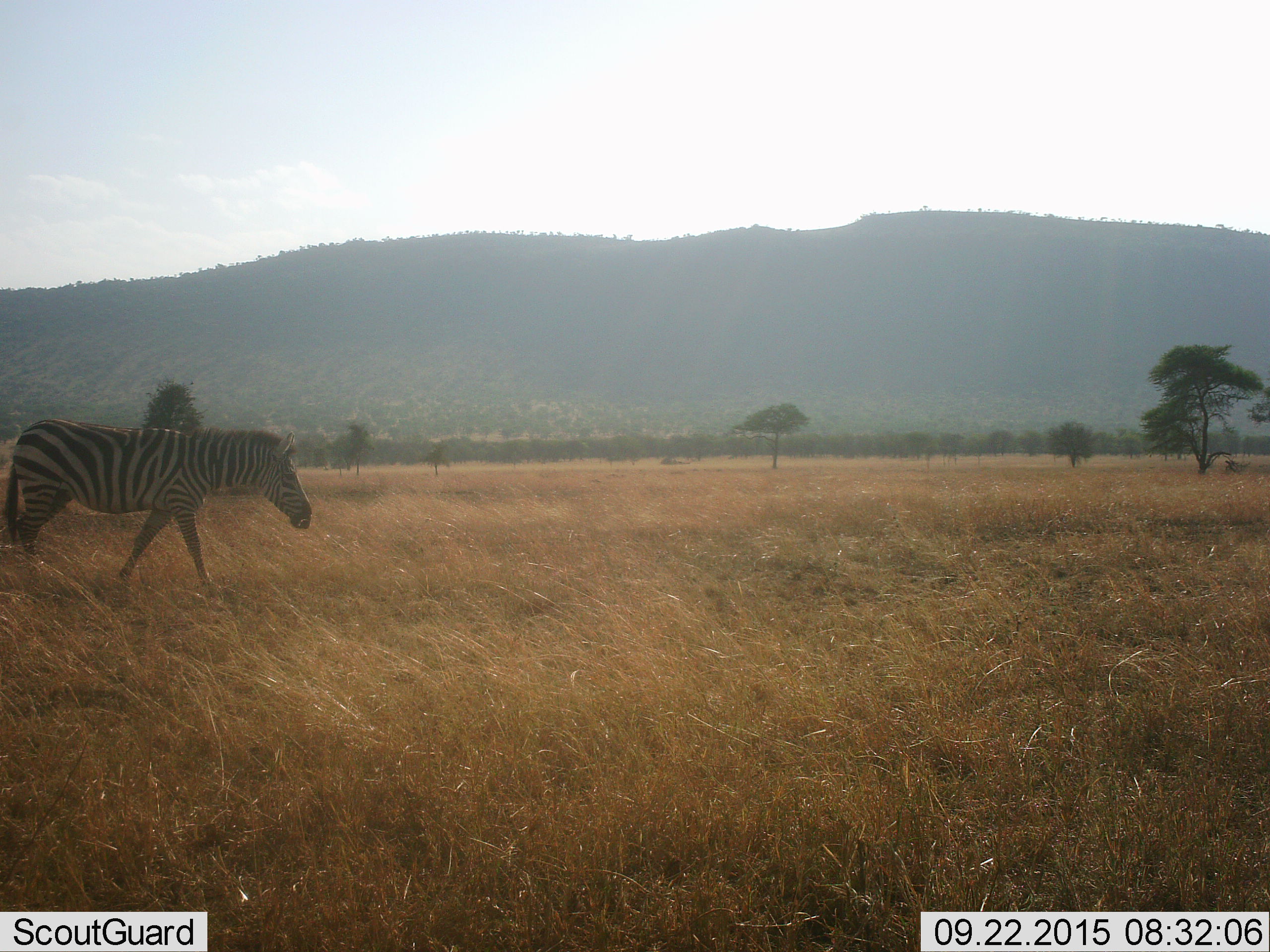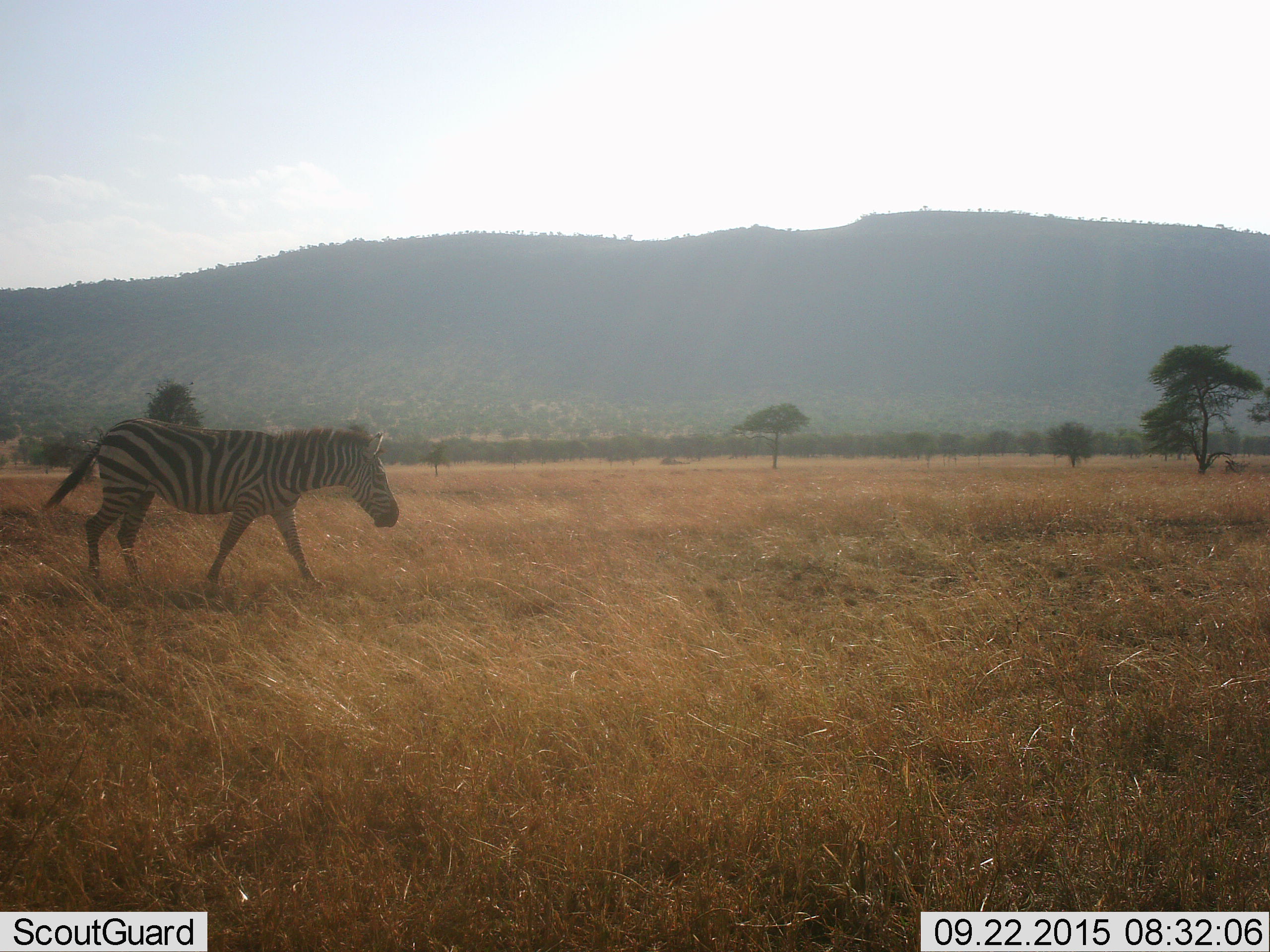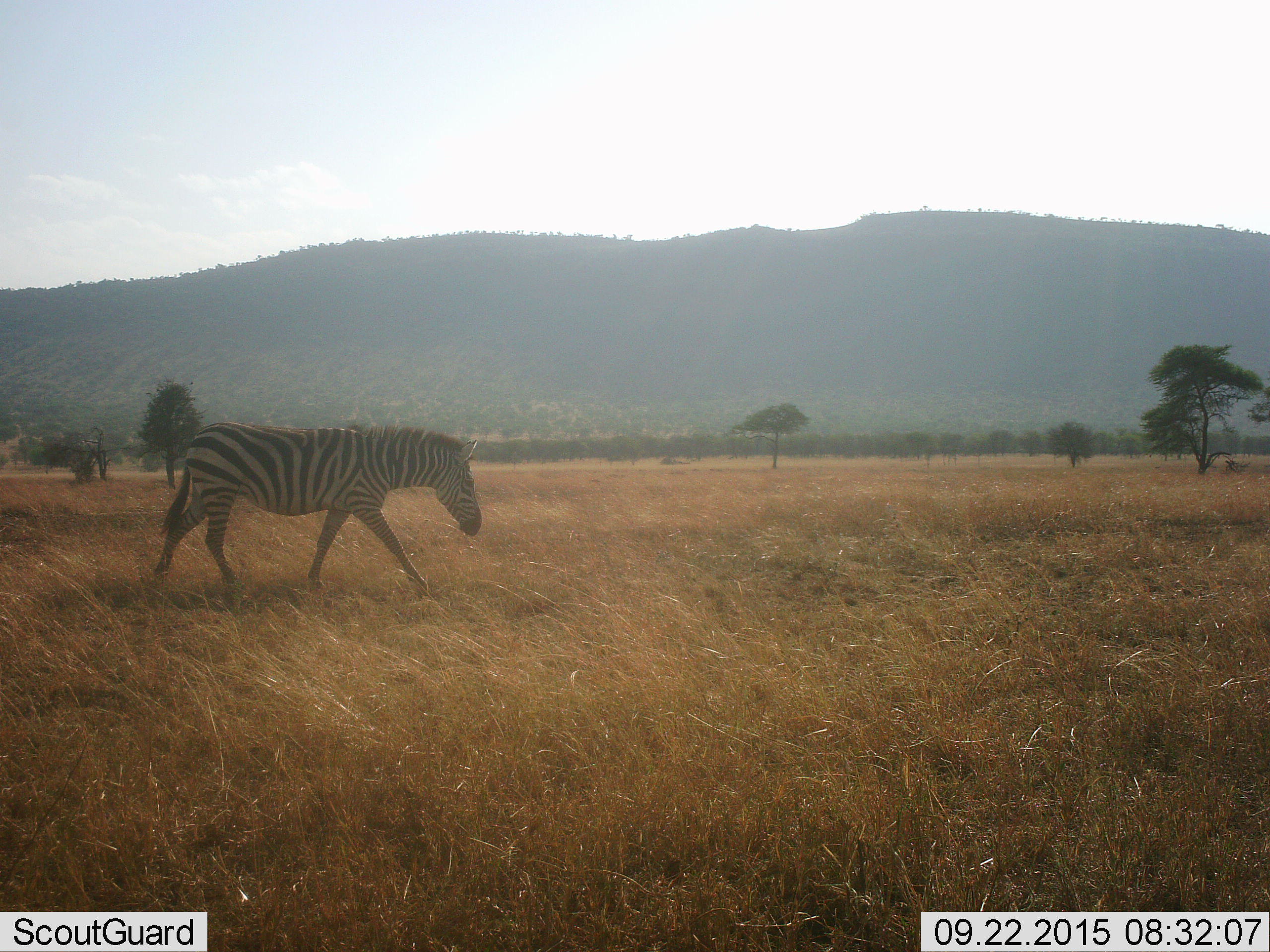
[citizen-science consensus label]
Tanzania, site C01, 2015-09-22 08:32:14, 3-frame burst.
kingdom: Animalia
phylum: Chordata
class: Mammalia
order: Perissodactyla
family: Equidae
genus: Equus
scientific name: Equus quagga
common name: plains zebra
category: zebra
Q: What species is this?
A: Zebra (plains zebra) (Equus quagga).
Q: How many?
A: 1.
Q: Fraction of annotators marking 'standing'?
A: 16%.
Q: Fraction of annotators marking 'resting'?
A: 0%.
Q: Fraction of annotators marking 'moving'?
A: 84%.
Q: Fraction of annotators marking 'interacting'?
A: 0%.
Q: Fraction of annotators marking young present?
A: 0%.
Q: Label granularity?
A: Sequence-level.